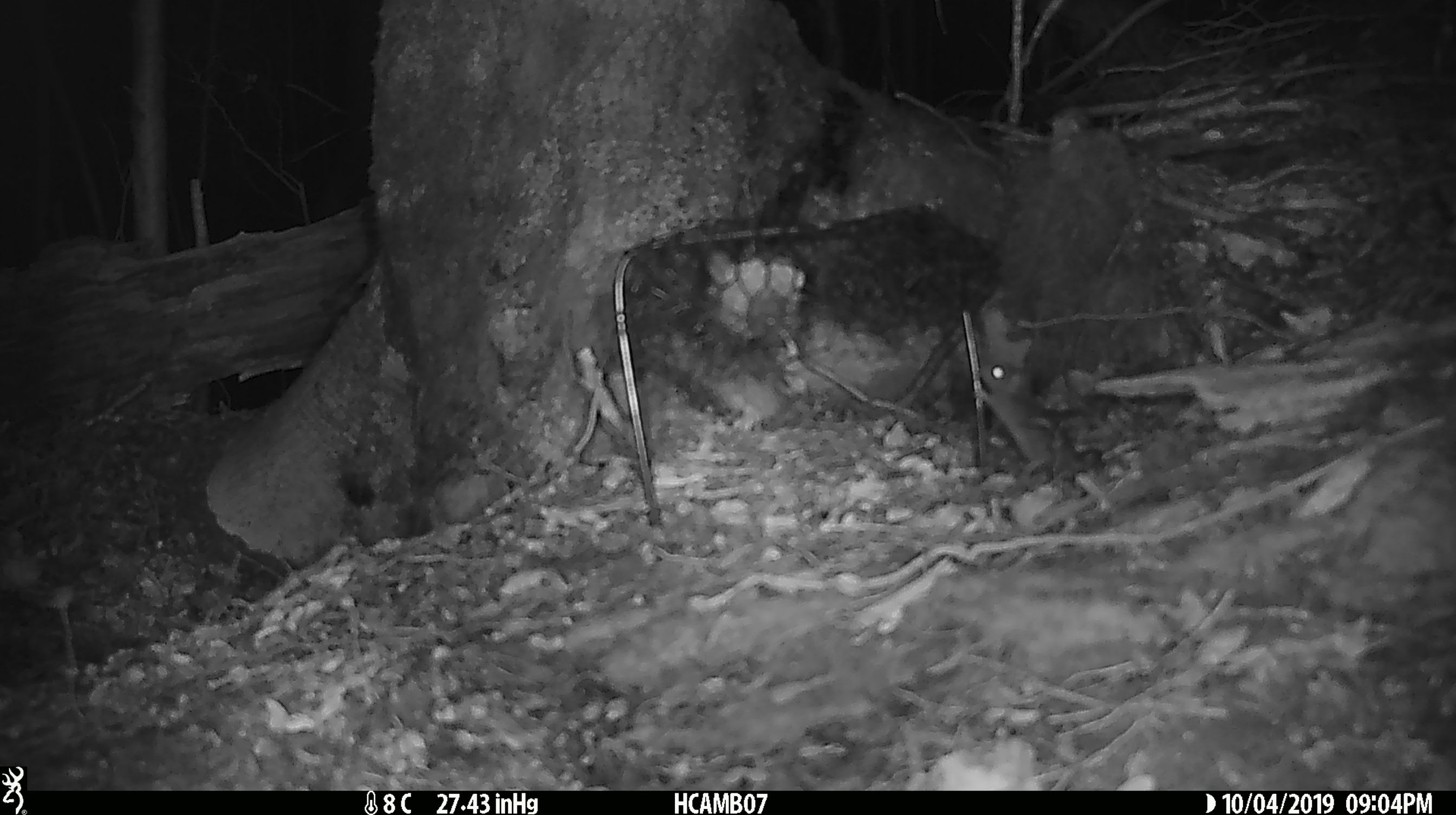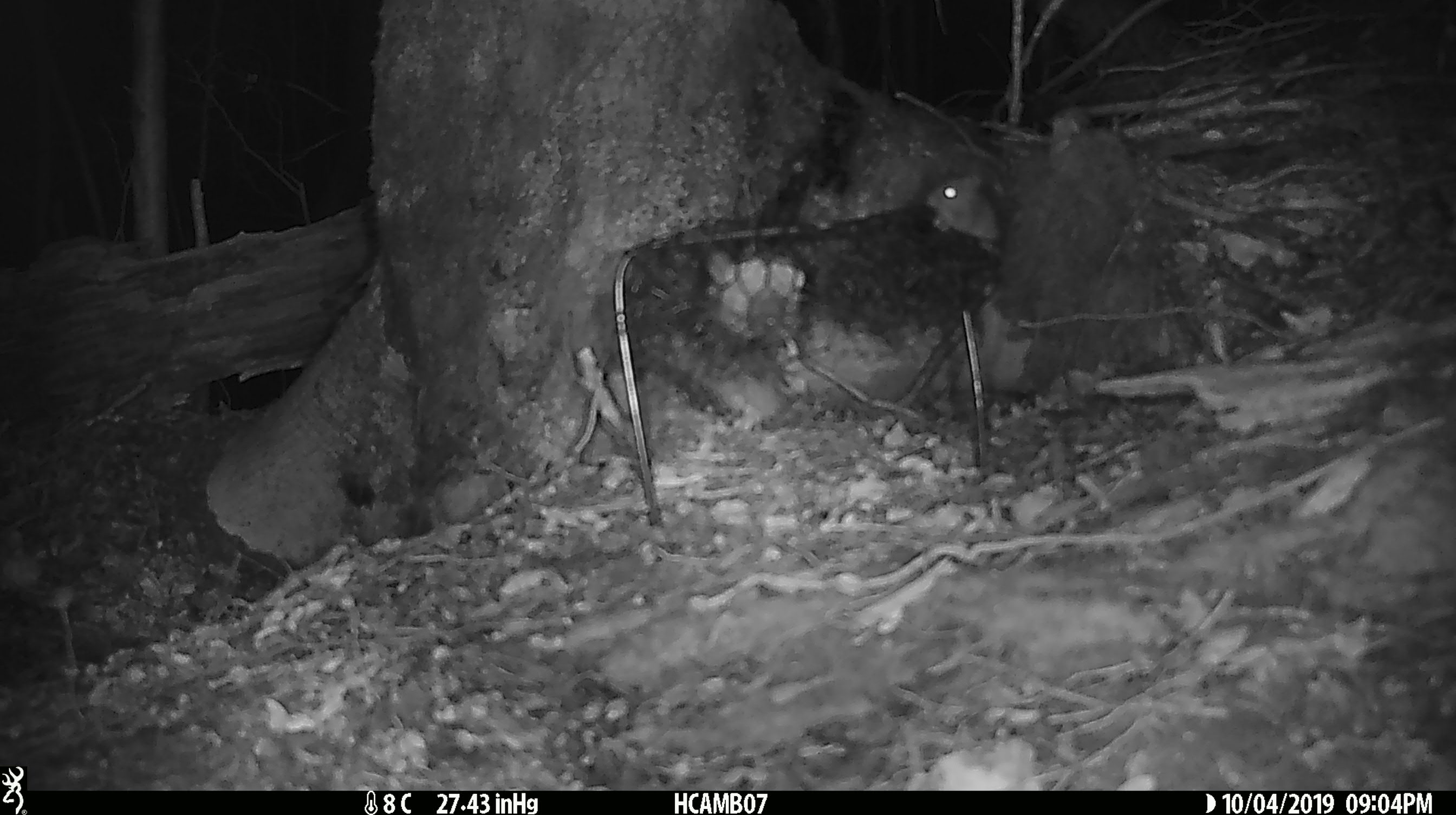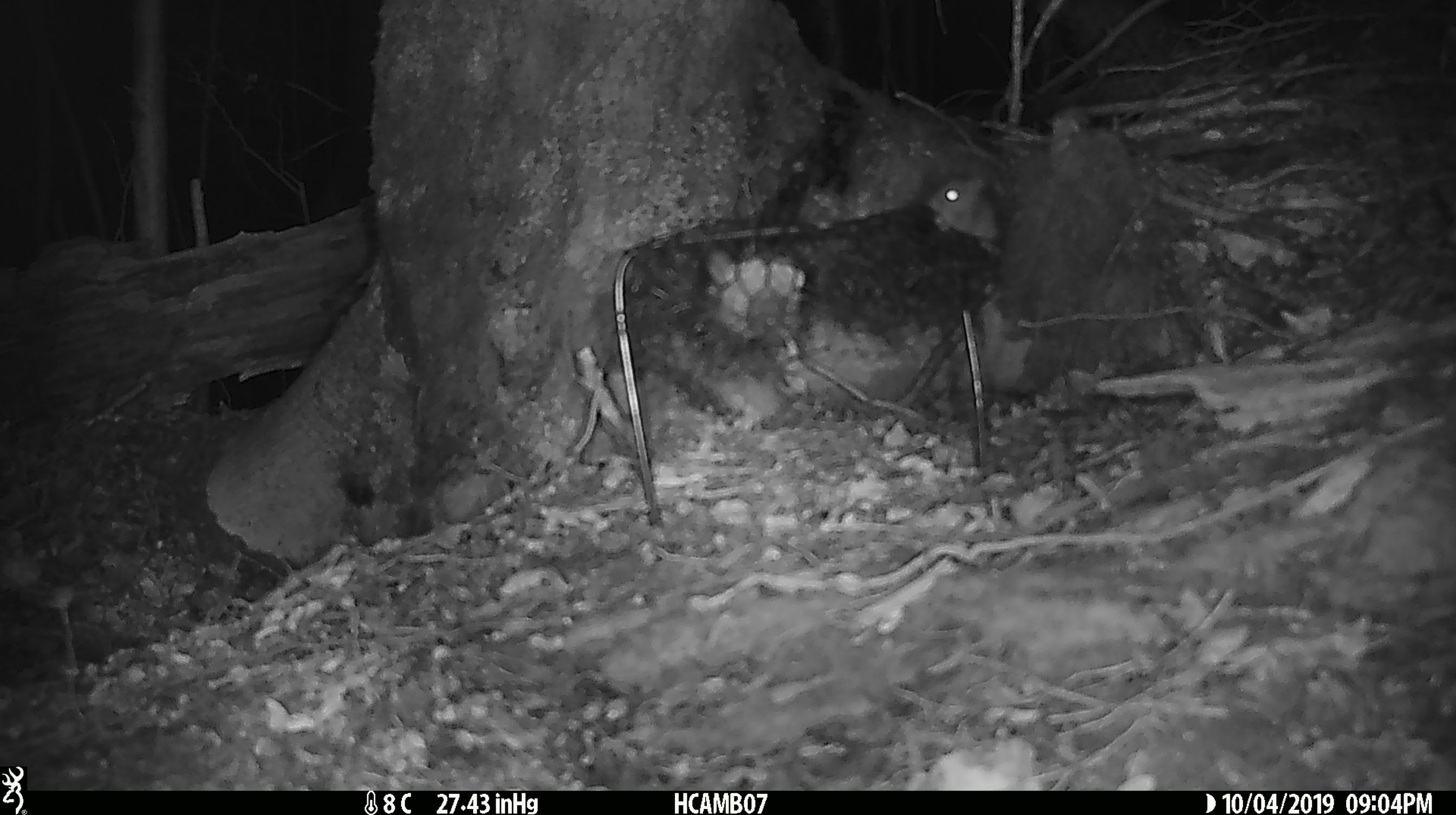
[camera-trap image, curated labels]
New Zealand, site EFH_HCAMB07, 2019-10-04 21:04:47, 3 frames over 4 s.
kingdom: Animalia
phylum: Chordata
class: Mammalia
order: Rodentia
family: Muridae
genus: Mus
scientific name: Mus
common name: mouse